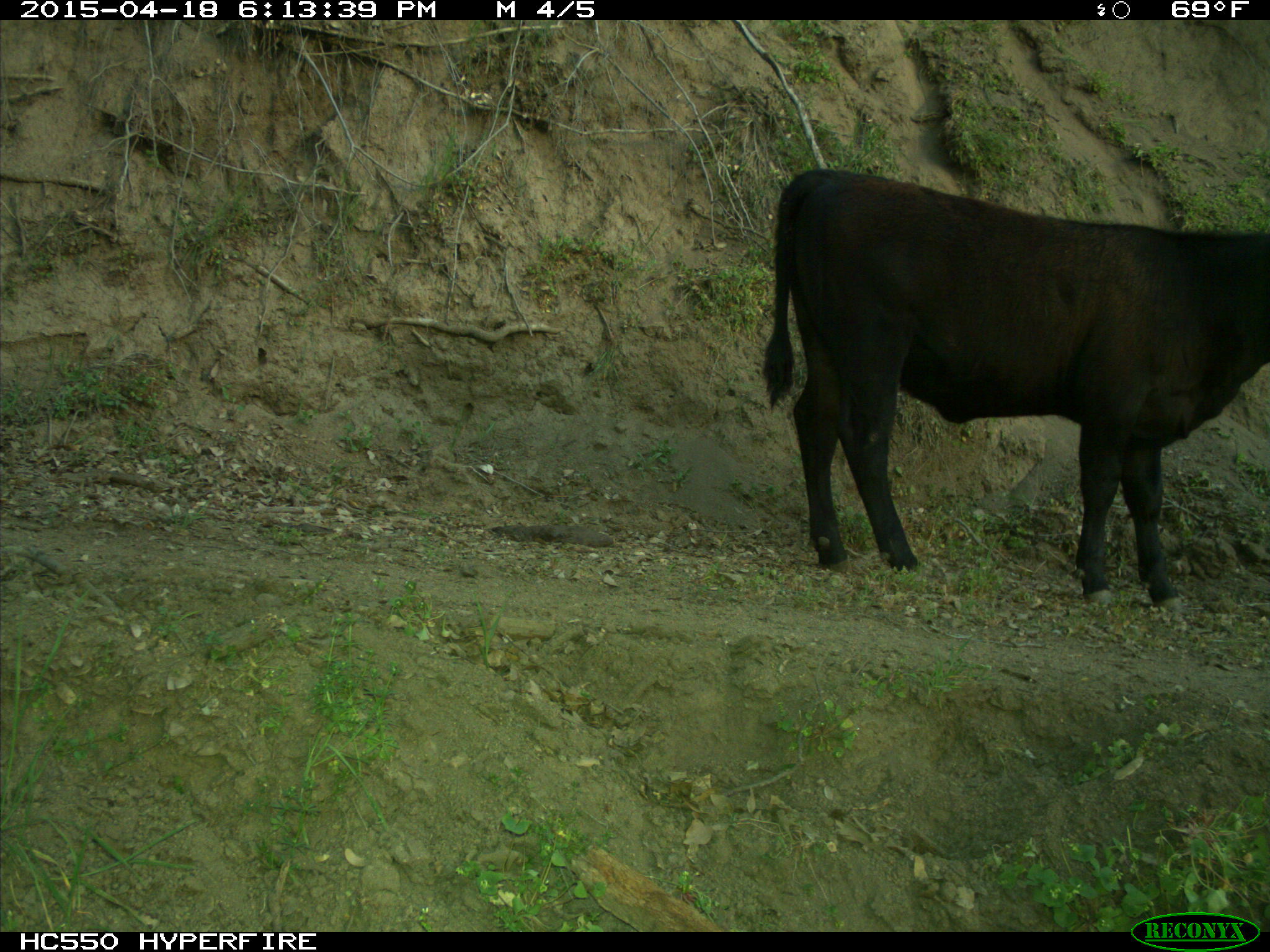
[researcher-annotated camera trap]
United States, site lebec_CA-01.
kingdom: Animalia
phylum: Chordata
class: Mammalia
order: Artiodactyla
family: Bovidae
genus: Bos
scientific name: Bos taurus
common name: domestic cow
Bos taurus (domestic cow).